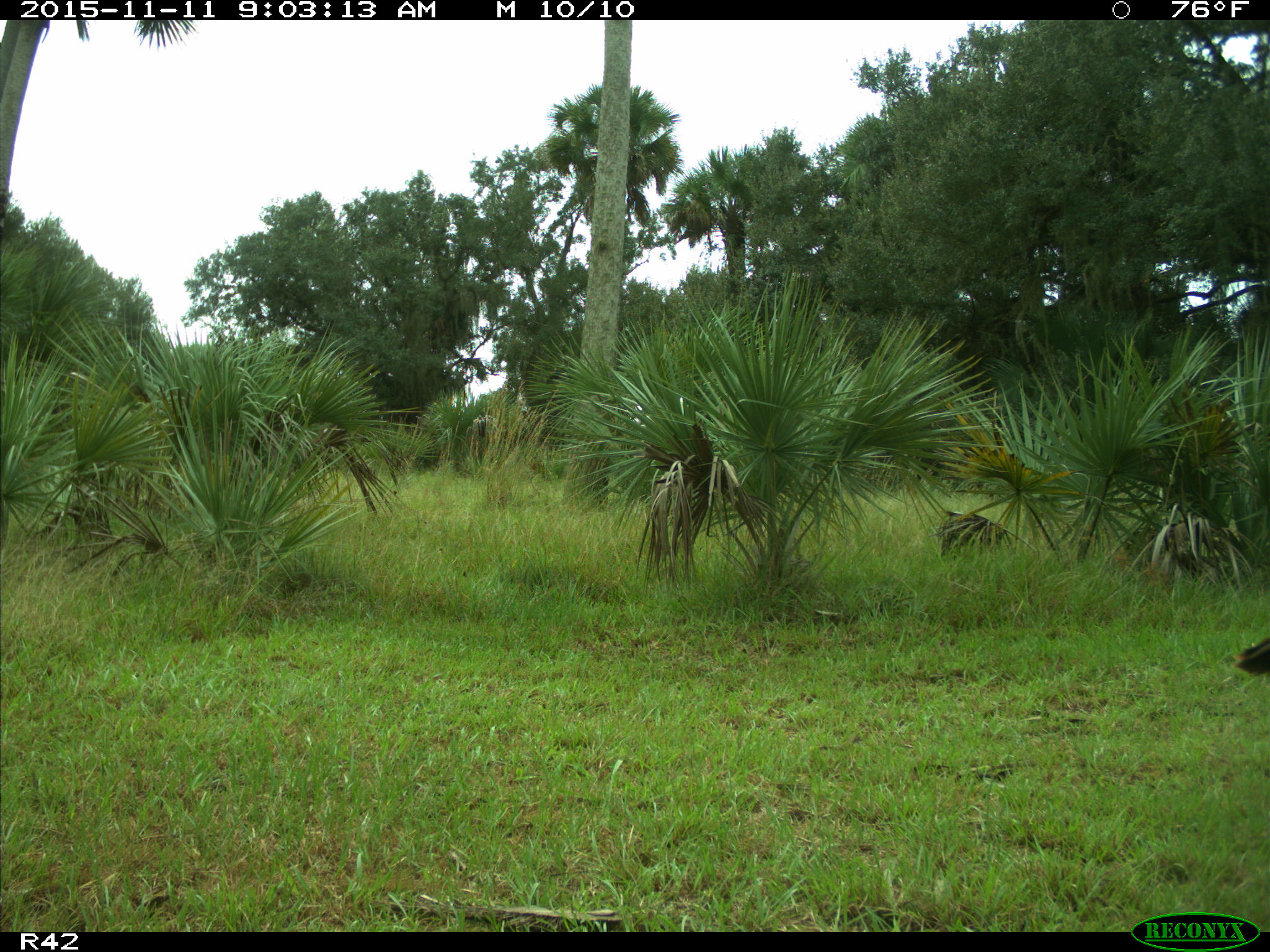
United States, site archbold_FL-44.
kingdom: Animalia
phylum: Chordata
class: Aves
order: Galliformes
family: Phasianidae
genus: Meleagris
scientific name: Meleagris gallopavo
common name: wild turkey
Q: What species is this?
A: Meleagris gallopavo (wild turkey).